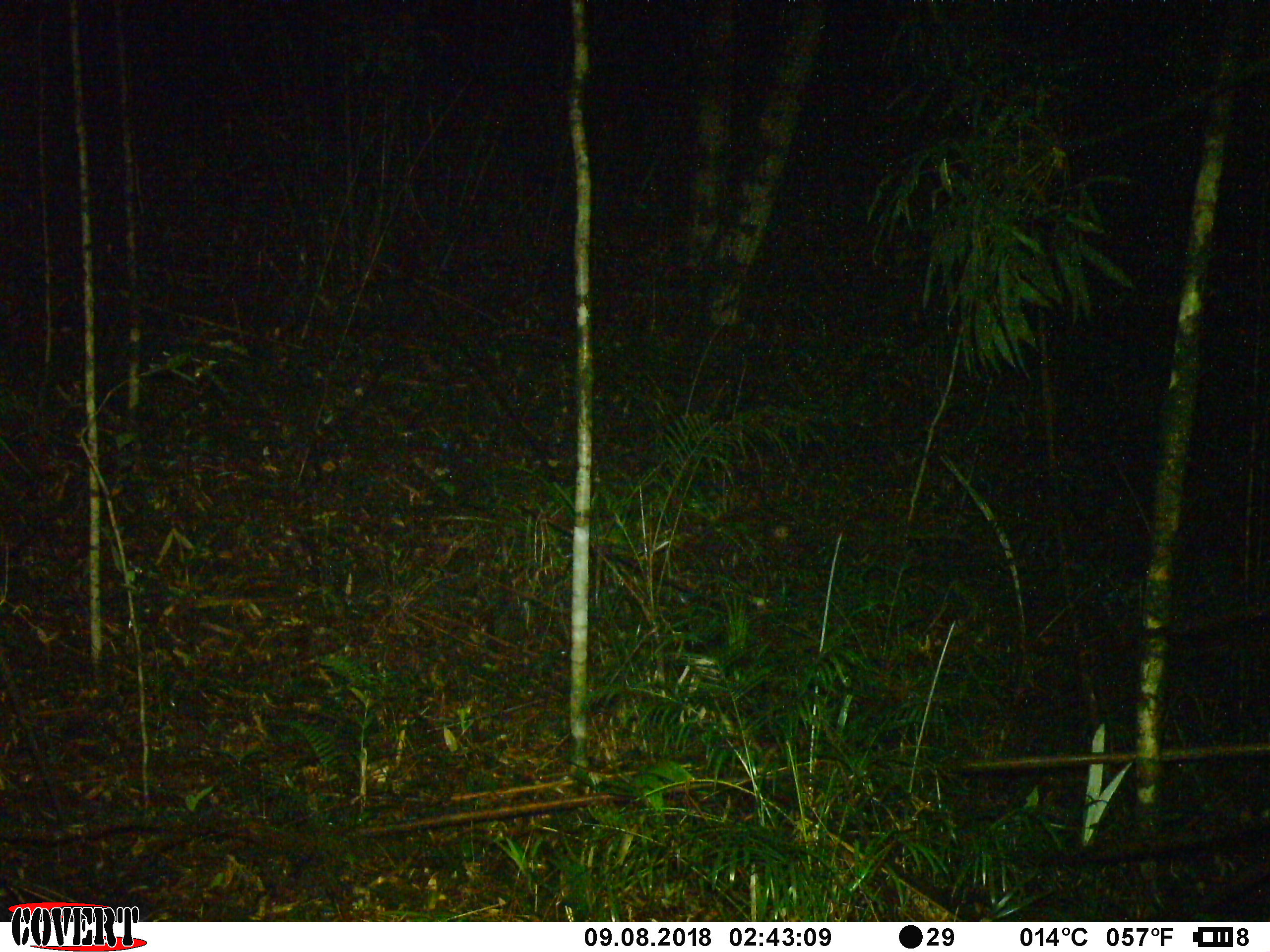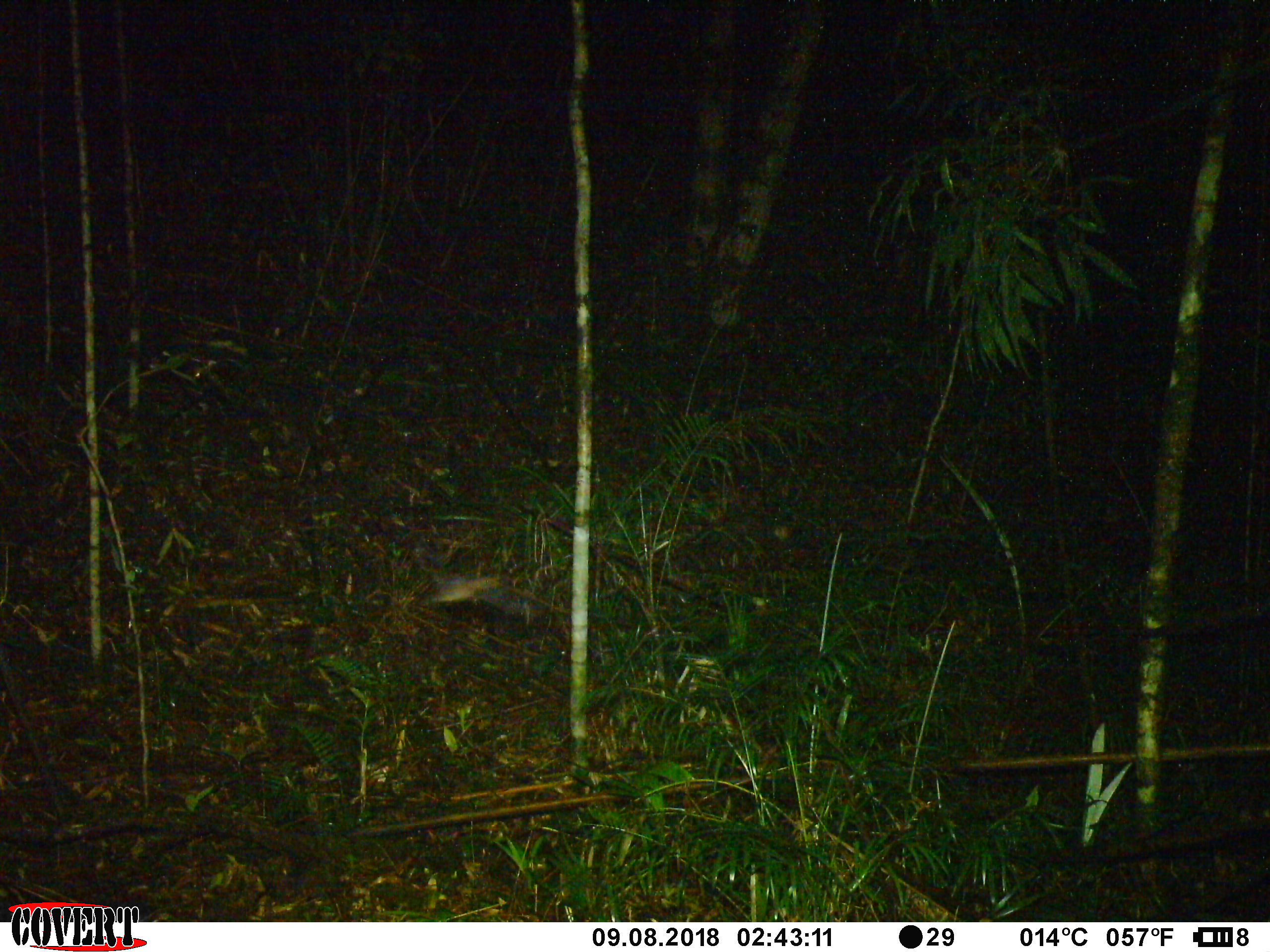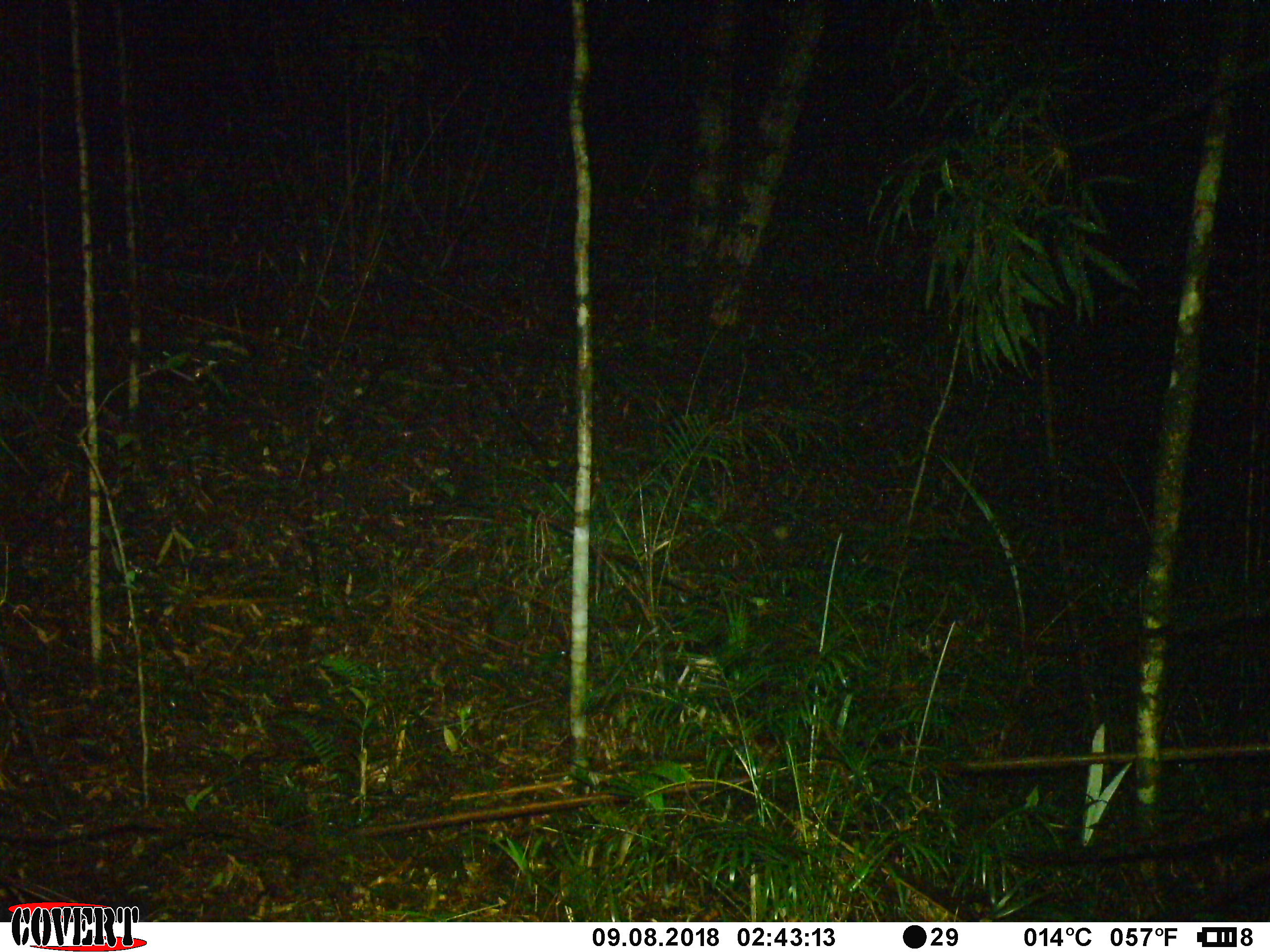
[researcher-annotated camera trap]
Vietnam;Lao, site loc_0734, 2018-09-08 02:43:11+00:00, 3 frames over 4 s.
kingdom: Animalia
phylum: Chordata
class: Aves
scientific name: Aves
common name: bird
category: unidentified bird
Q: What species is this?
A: Unidentified bird (bird) (Aves).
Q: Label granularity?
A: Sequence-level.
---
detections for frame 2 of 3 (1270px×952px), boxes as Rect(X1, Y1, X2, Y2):
unidentified bird: Rect(414, 553, 568, 627)